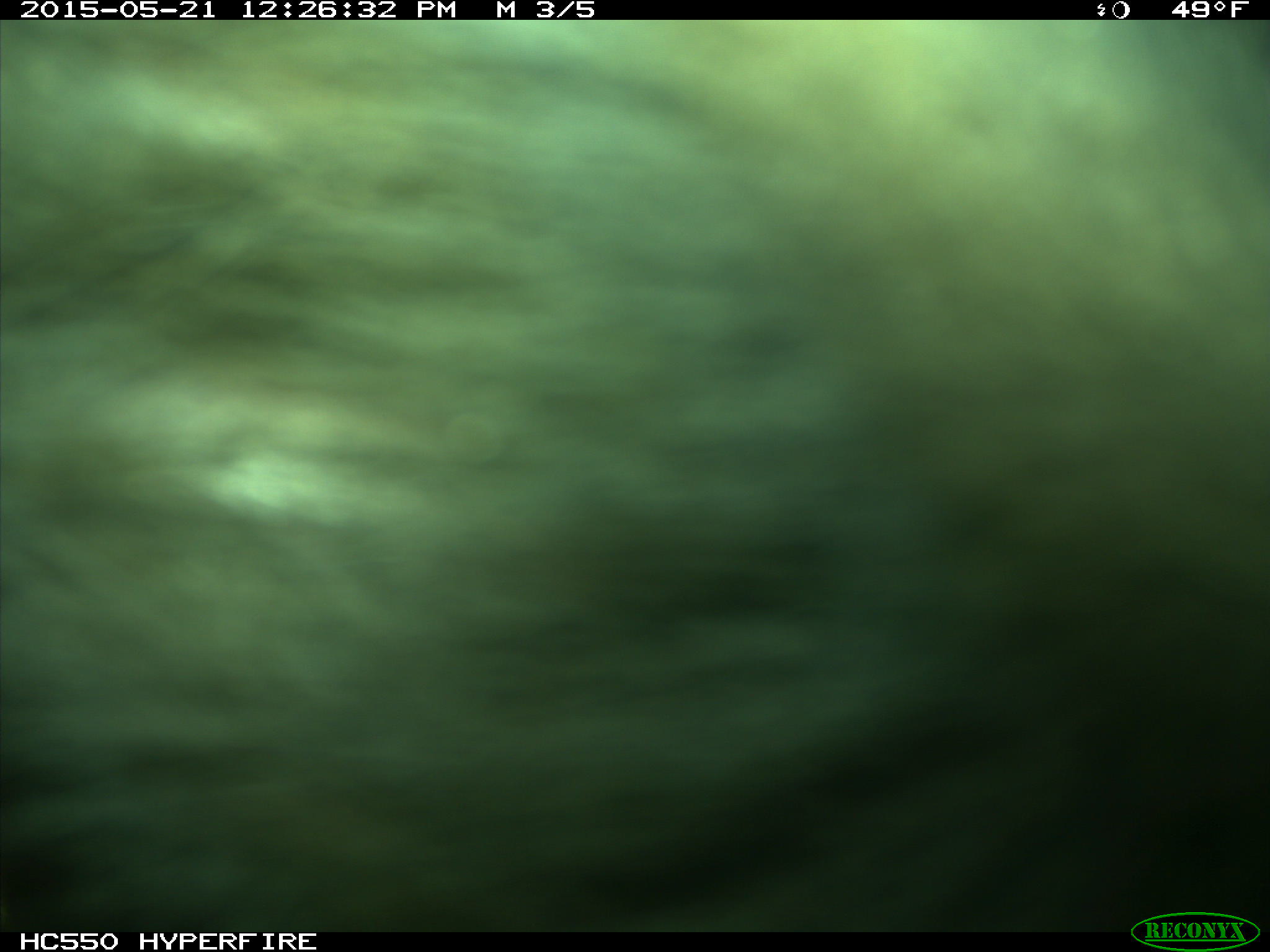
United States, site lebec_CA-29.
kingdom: Animalia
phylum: Chordata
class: Mammalia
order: Artiodactyla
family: Bovidae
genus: Bos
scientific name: Bos taurus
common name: domestic cow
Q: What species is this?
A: Bos taurus (domestic cow).